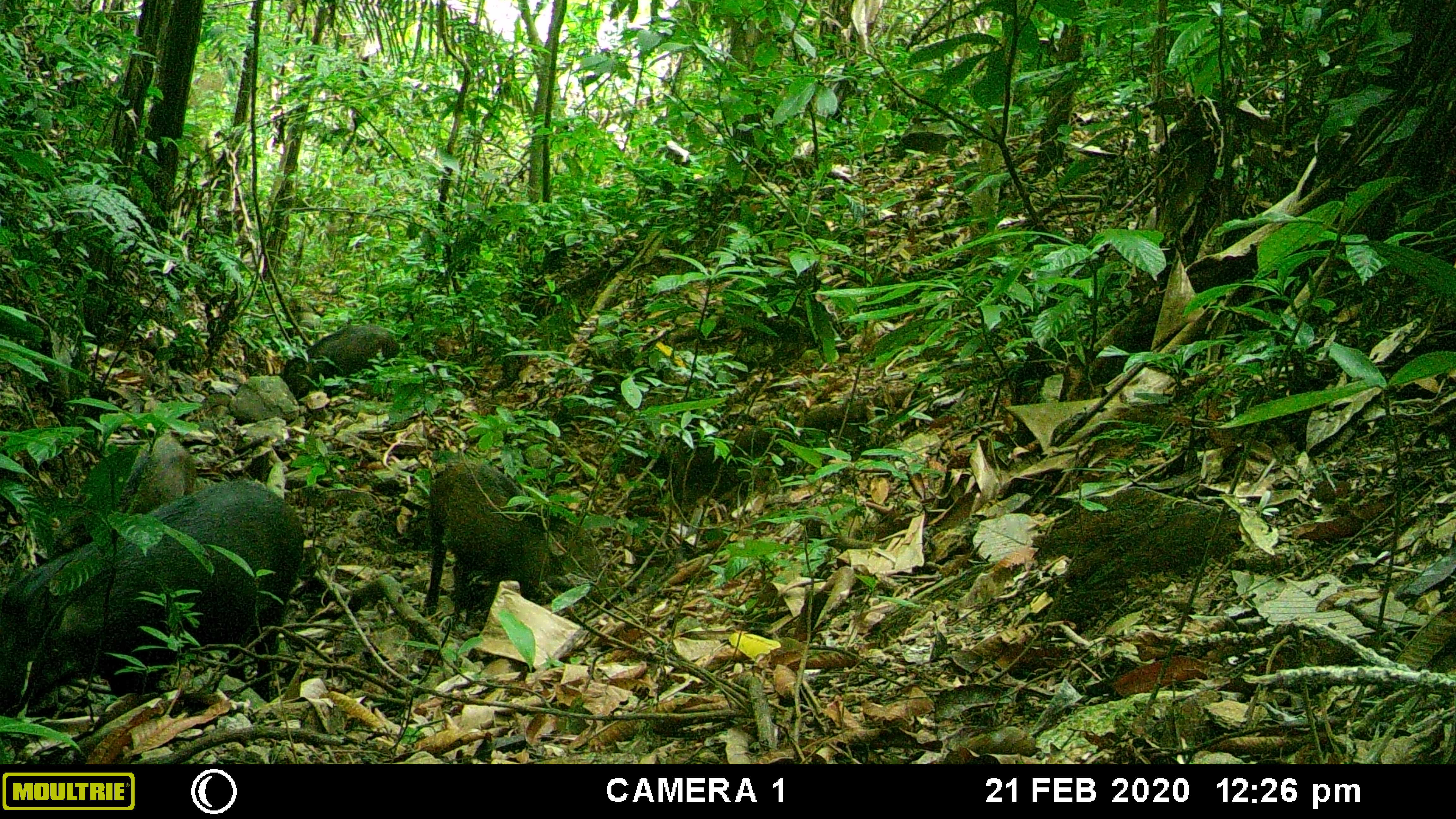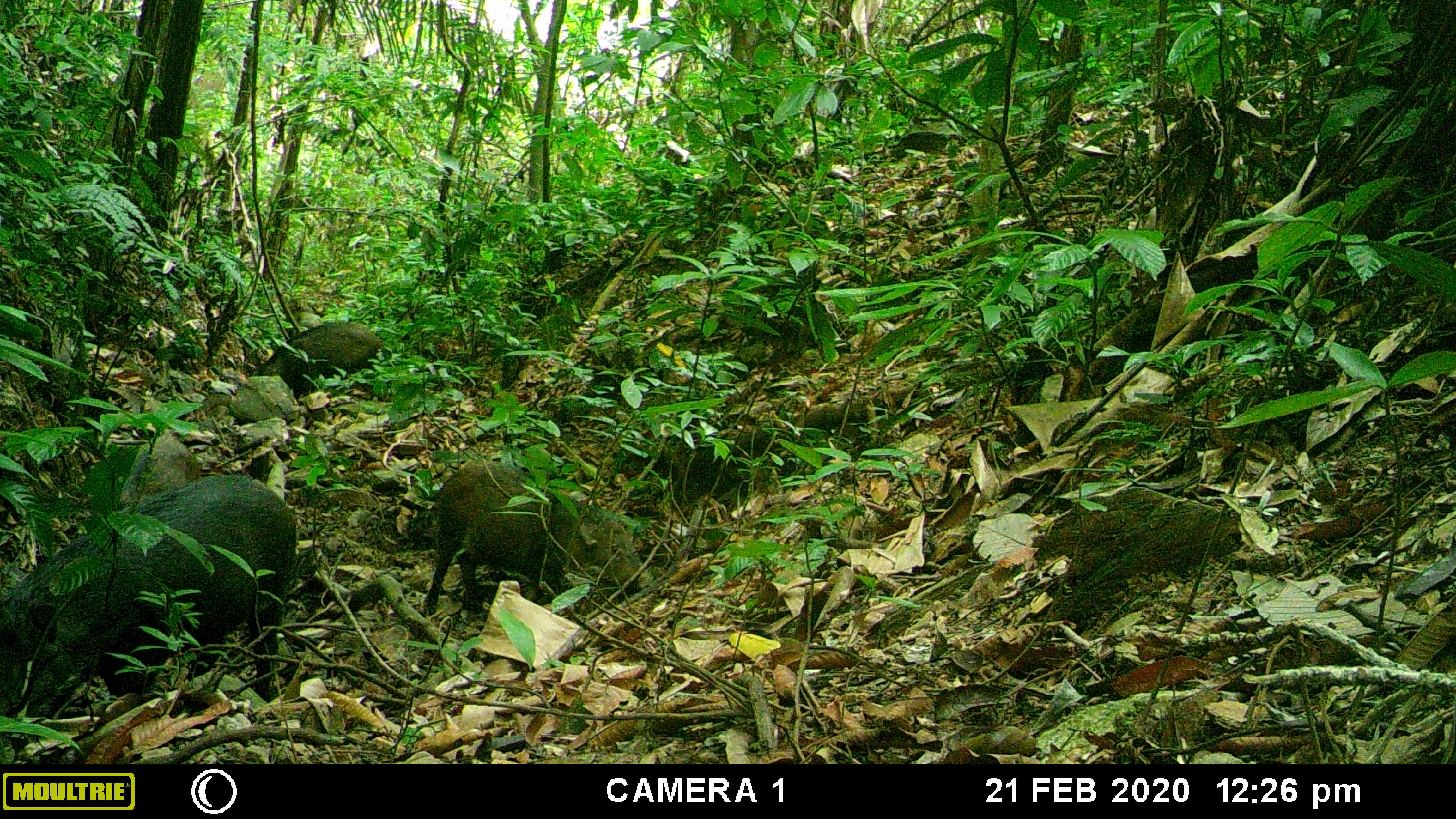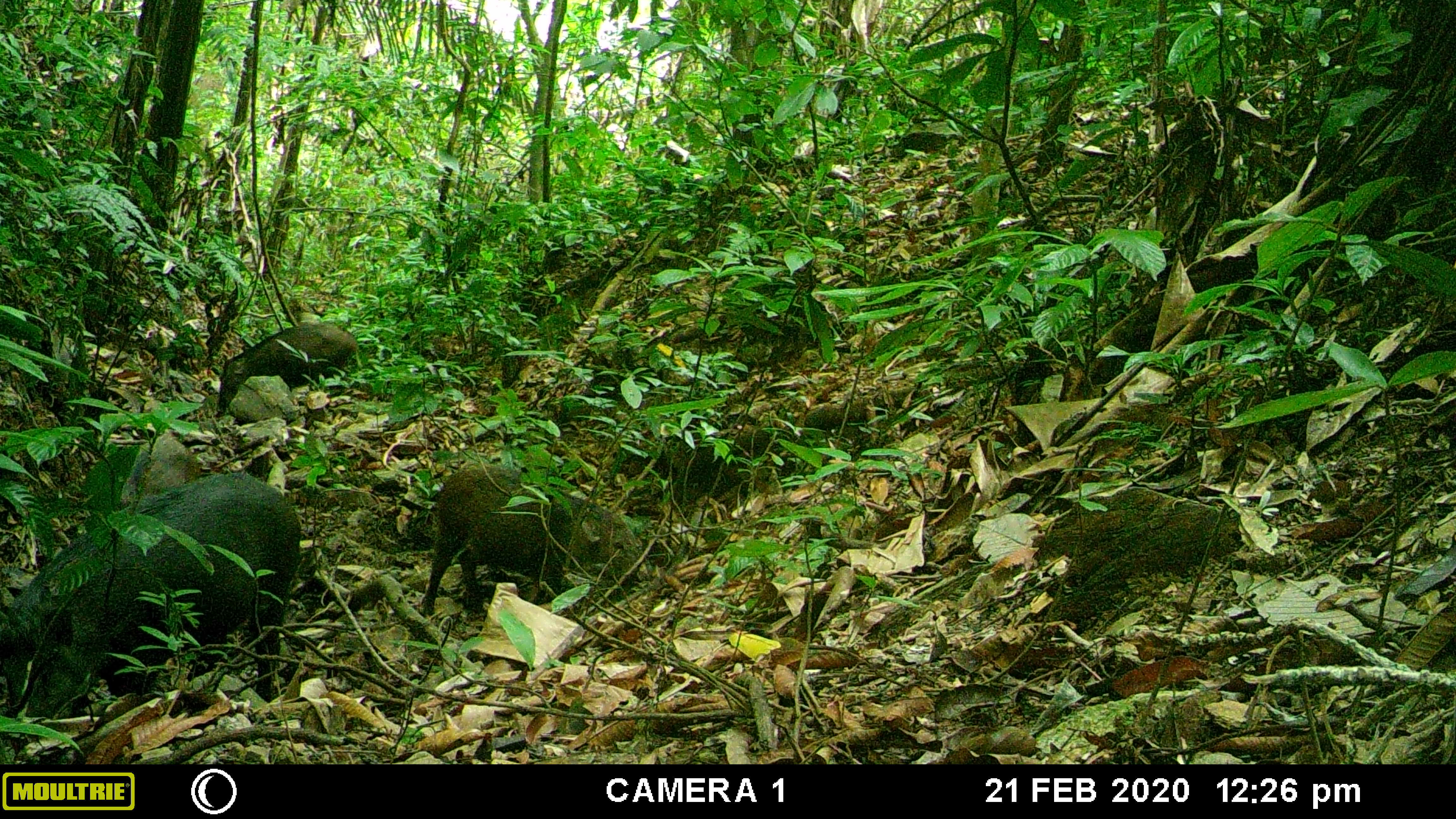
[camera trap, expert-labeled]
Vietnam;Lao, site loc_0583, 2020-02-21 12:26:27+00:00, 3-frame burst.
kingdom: Animalia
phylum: Chordata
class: Mammalia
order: Artiodactyla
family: Suidae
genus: Sus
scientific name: Sus scrofa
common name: eurasian wild pig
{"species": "eurasian wild pig (Sus scrofa)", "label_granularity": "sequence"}